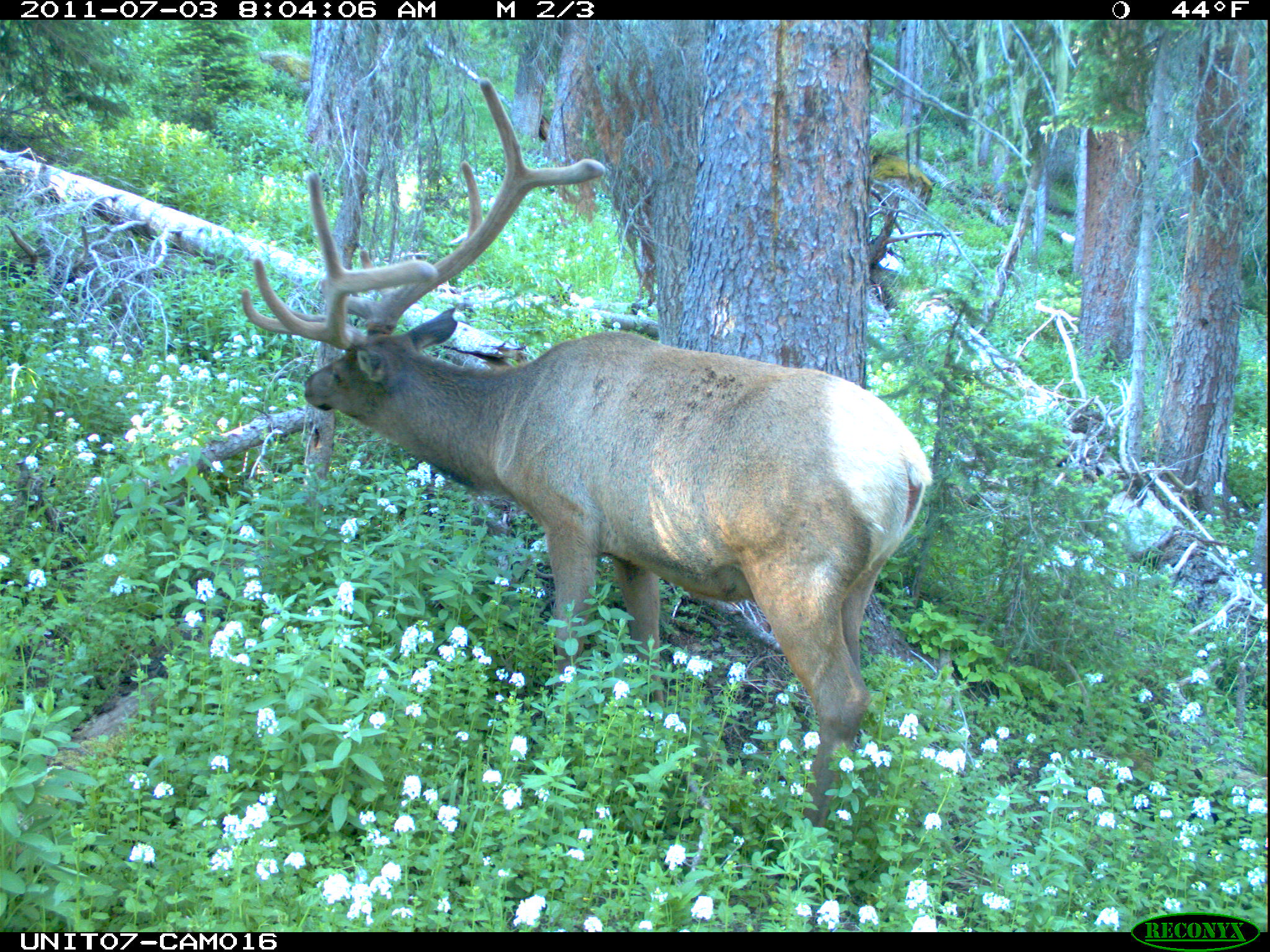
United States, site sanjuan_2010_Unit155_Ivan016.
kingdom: Animalia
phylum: Chordata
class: Mammalia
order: Artiodactyla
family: Cervidae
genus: Cervus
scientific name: Cervus elaphus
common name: red deer